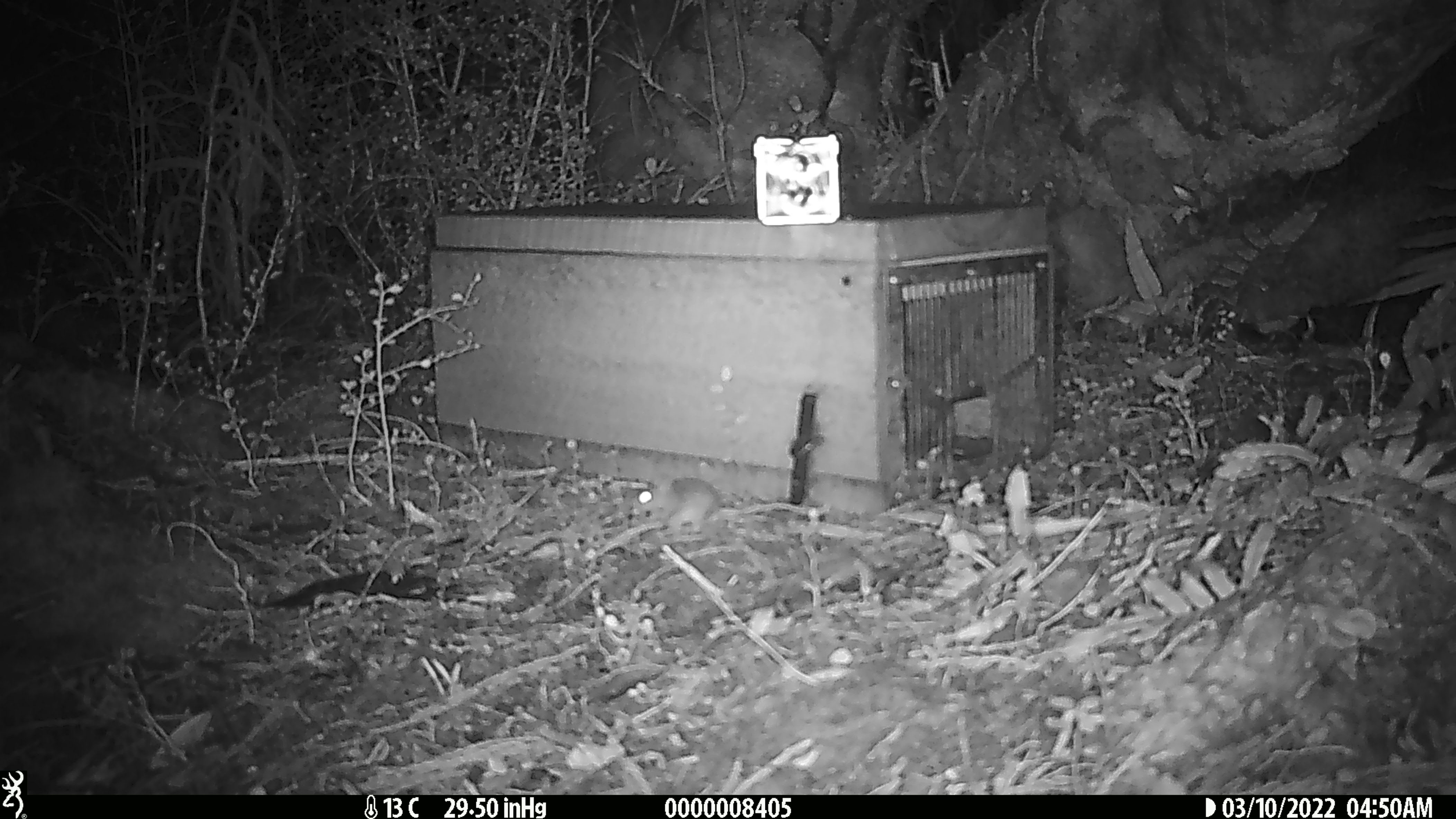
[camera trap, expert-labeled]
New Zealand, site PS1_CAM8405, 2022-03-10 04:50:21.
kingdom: Animalia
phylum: Chordata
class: Mammalia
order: Rodentia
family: Muridae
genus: Mus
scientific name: Mus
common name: mouse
Mouse (Mus).